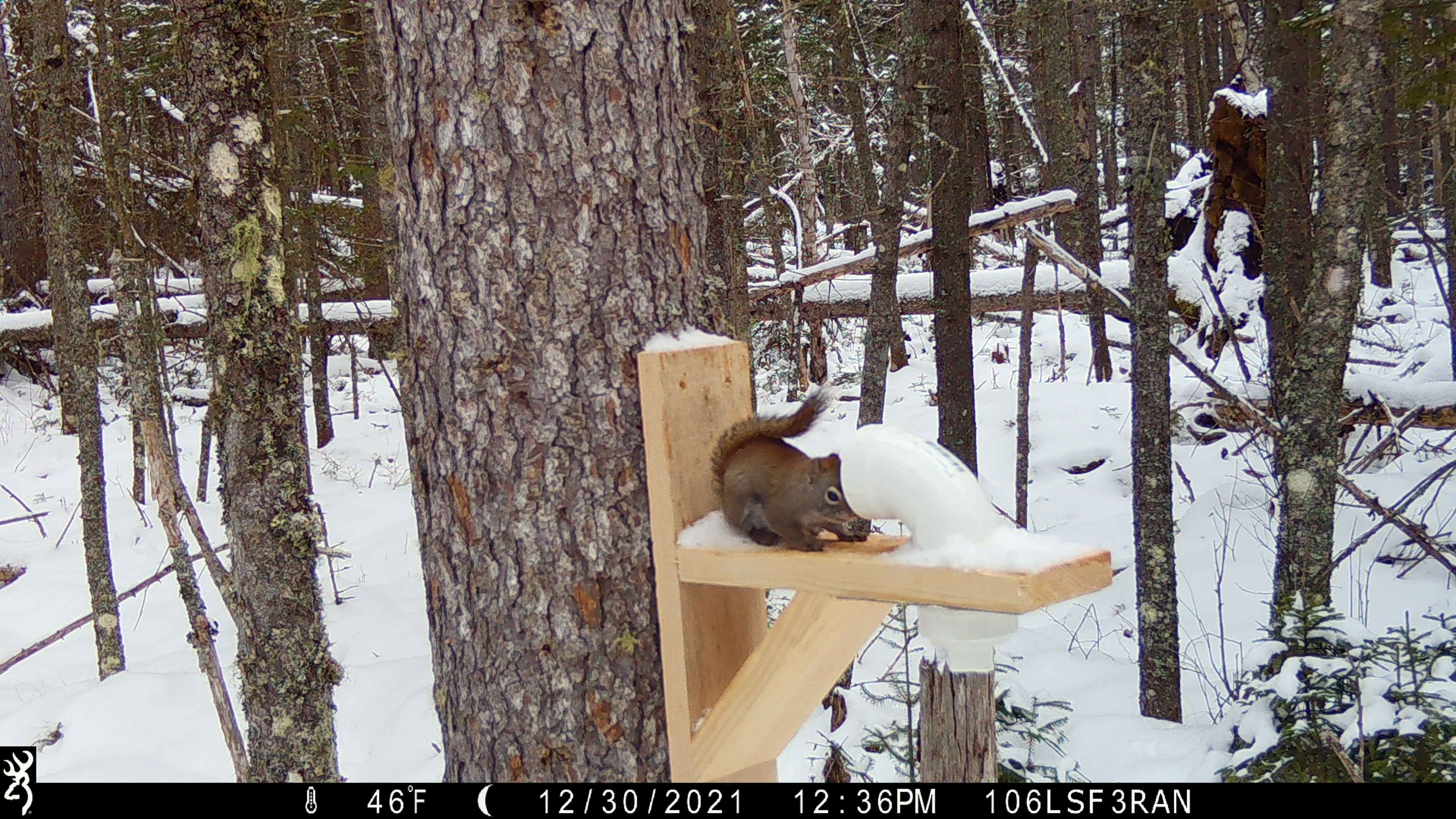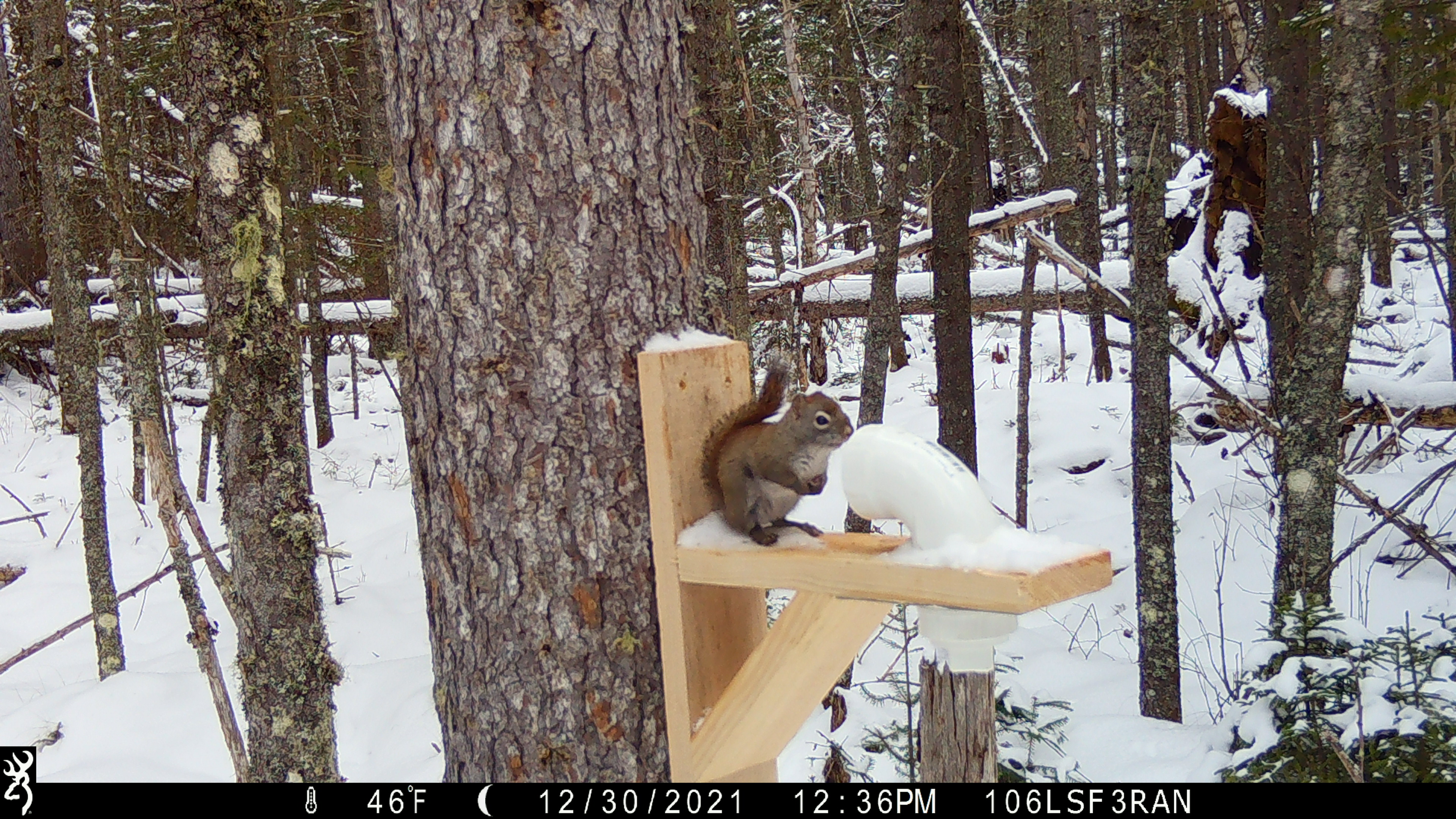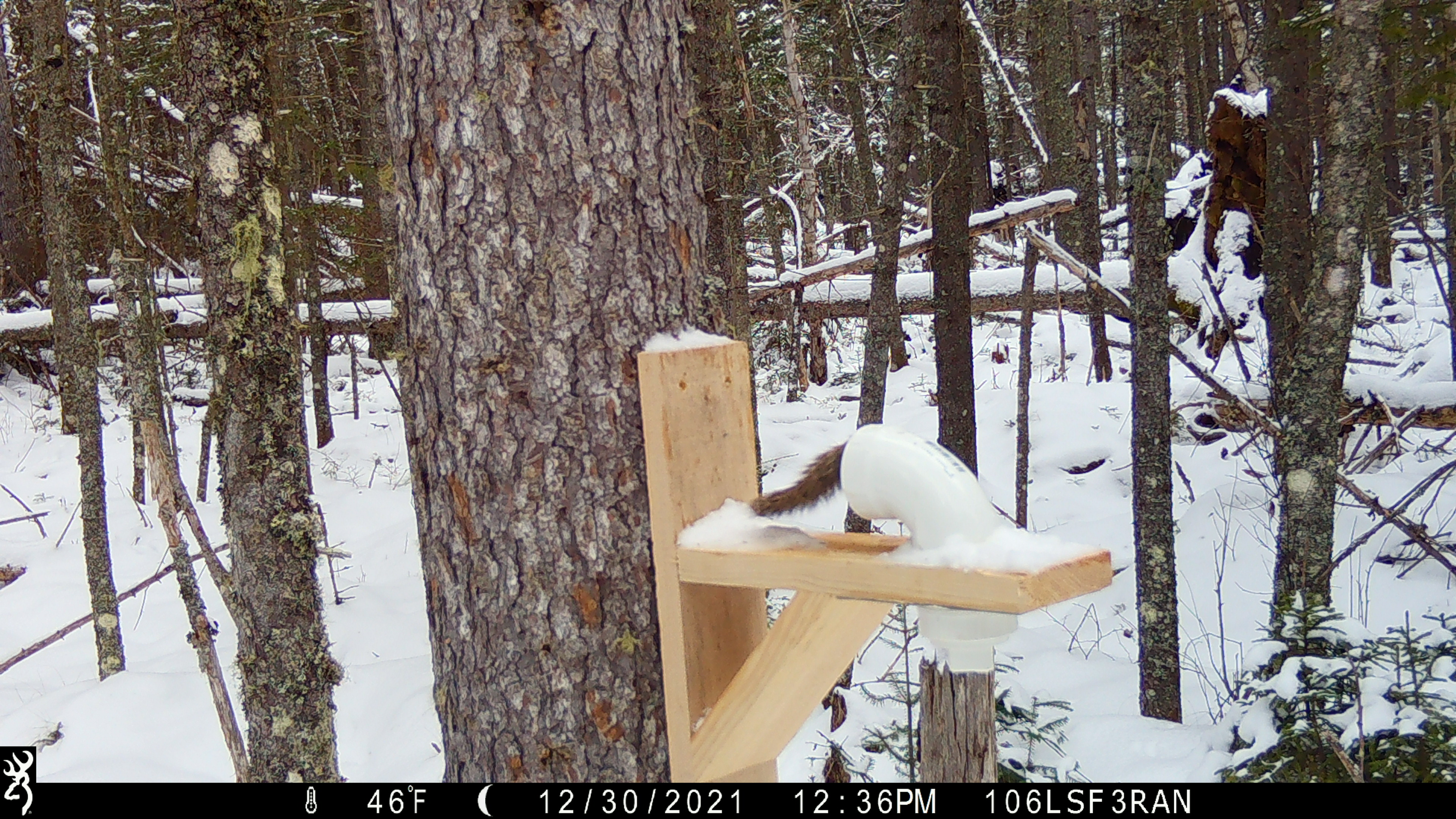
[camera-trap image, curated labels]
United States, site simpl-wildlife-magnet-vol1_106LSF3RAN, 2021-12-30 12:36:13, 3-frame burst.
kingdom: Animalia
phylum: Chordata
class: Mammalia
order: Rodentia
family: Sciuridae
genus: Tamiasciurus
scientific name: Tamiasciurus hudsonicus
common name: red squirrel